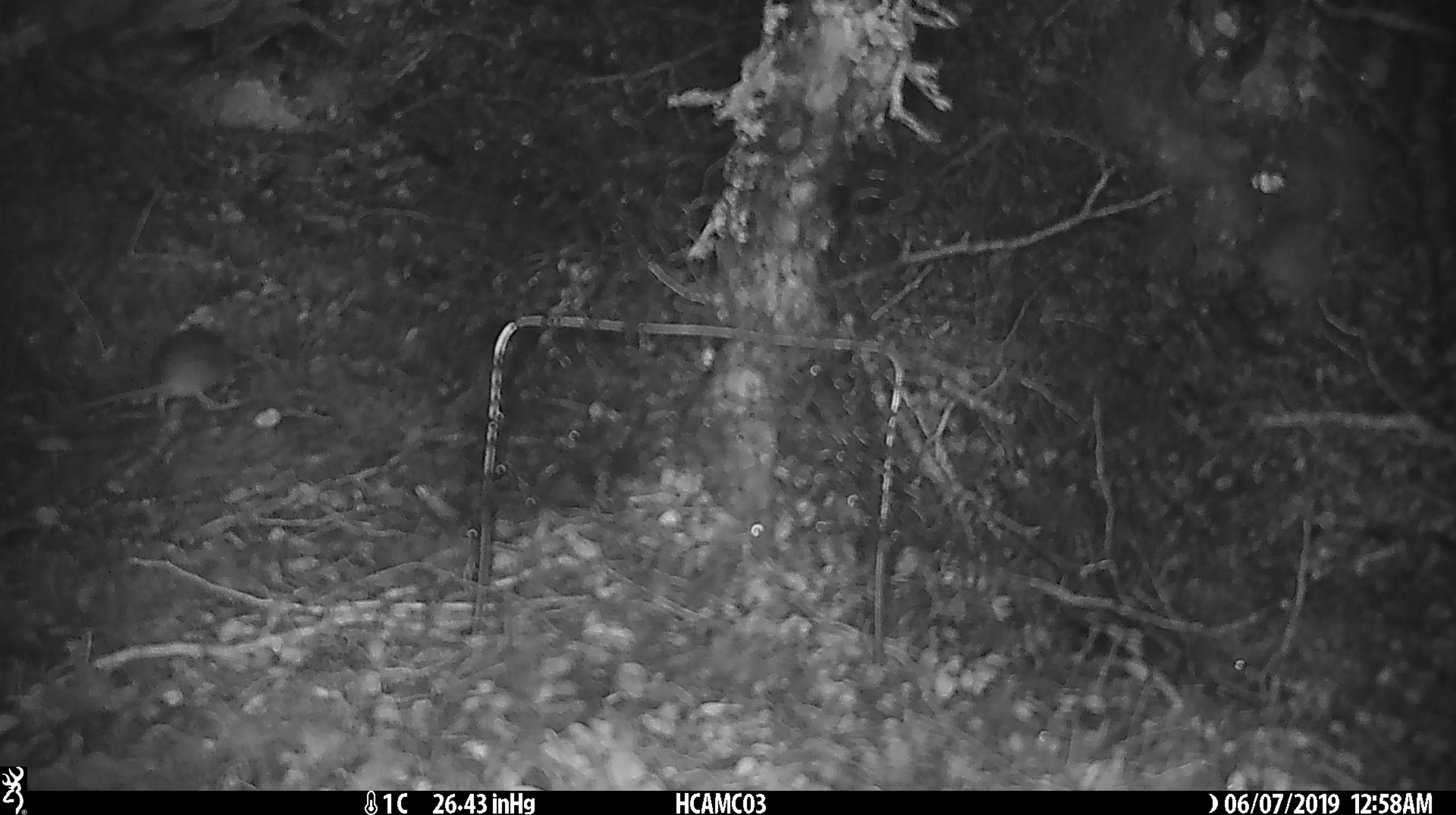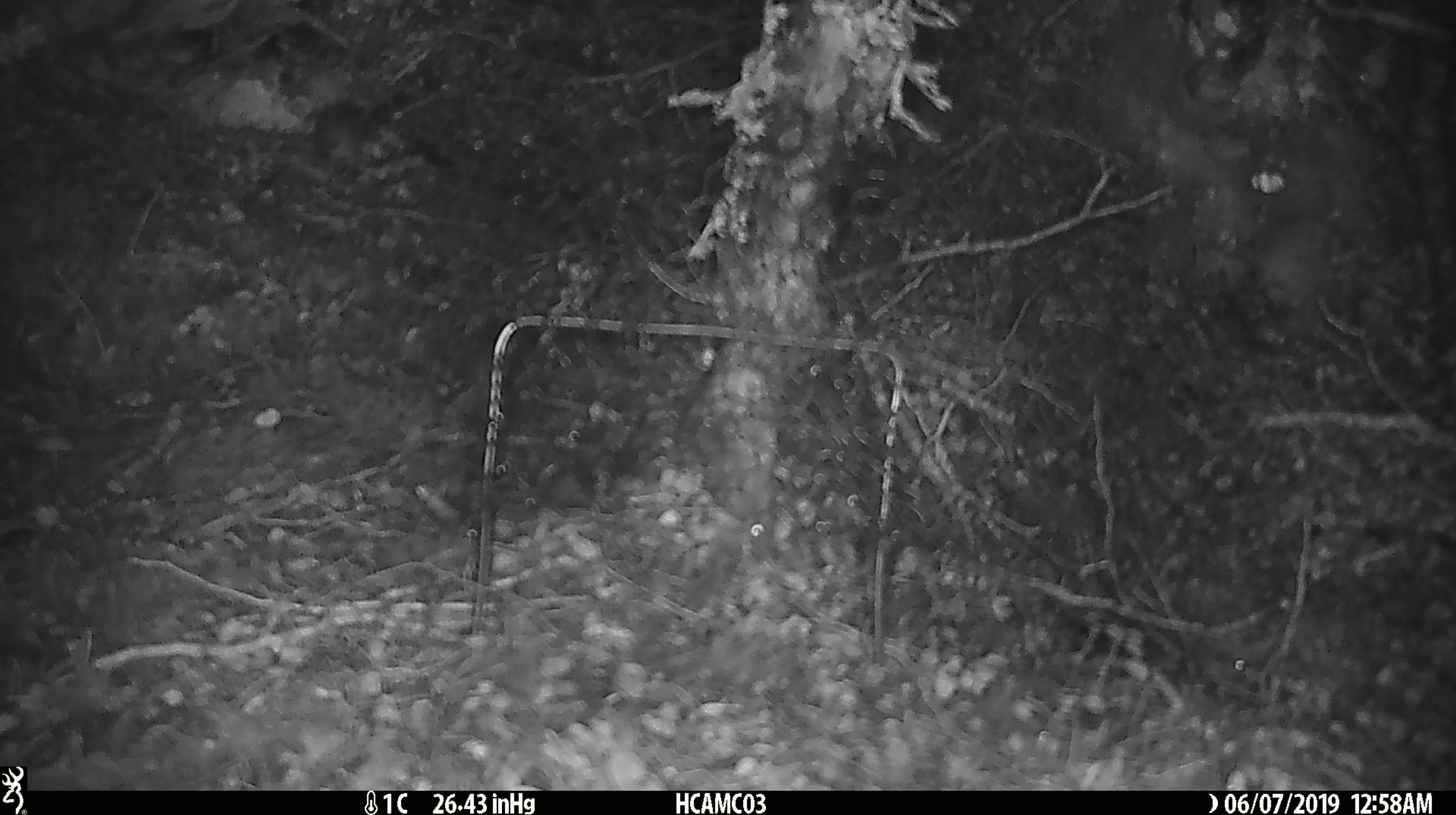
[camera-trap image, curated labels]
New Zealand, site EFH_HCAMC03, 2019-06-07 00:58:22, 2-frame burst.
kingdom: Animalia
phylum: Chordata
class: Mammalia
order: Rodentia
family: Muridae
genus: Mus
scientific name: Mus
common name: mouse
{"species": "mouse (Mus)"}